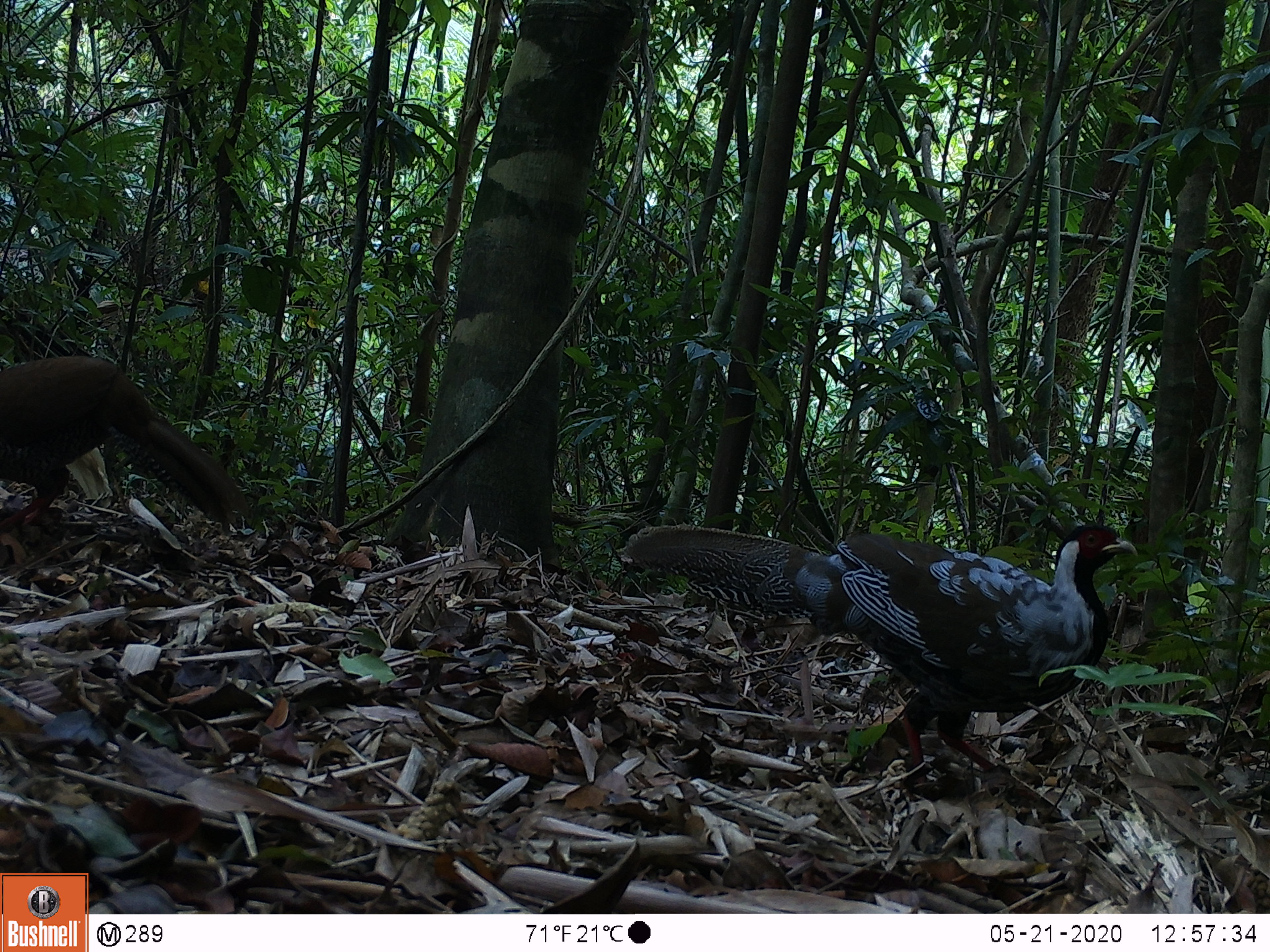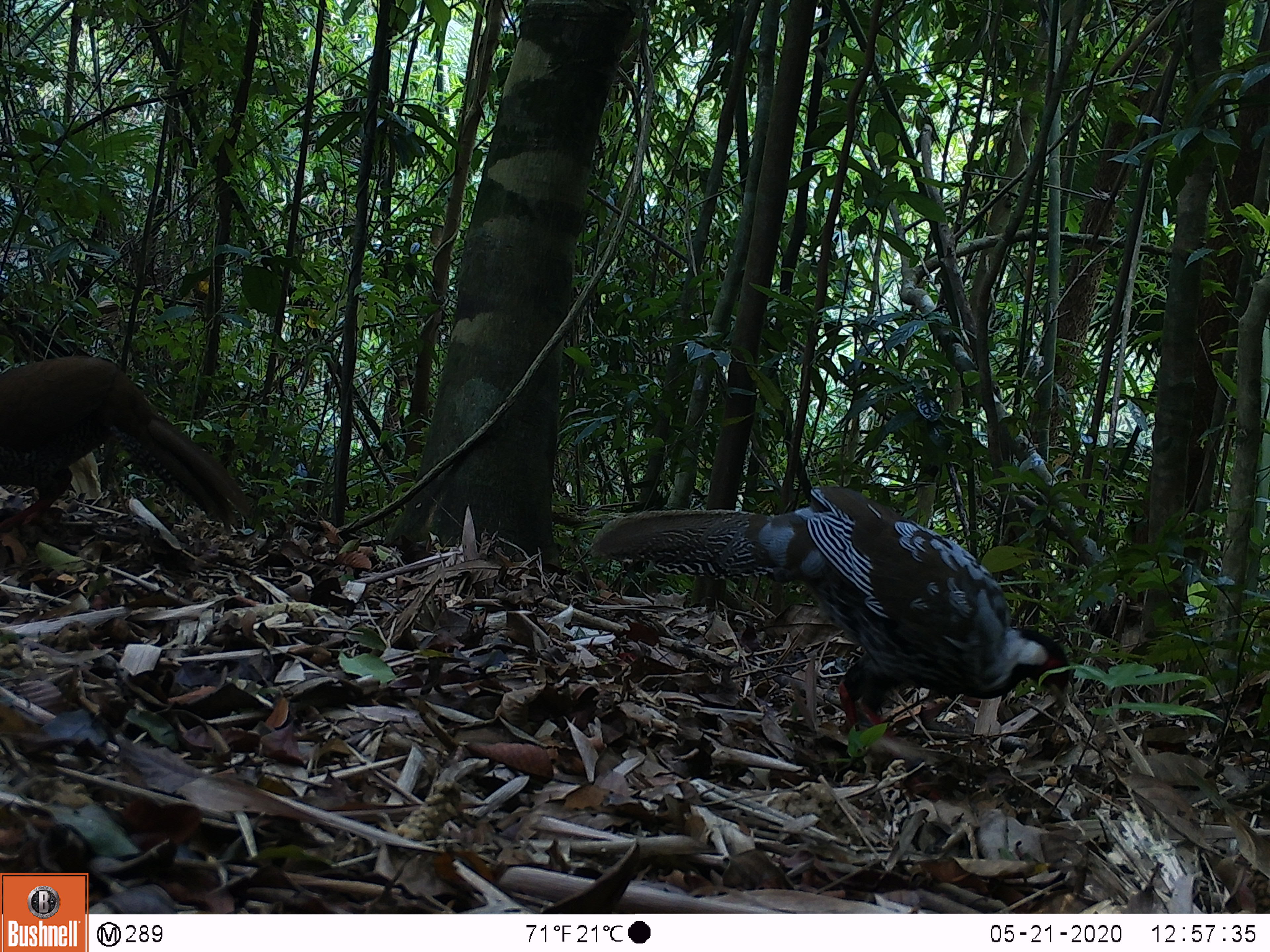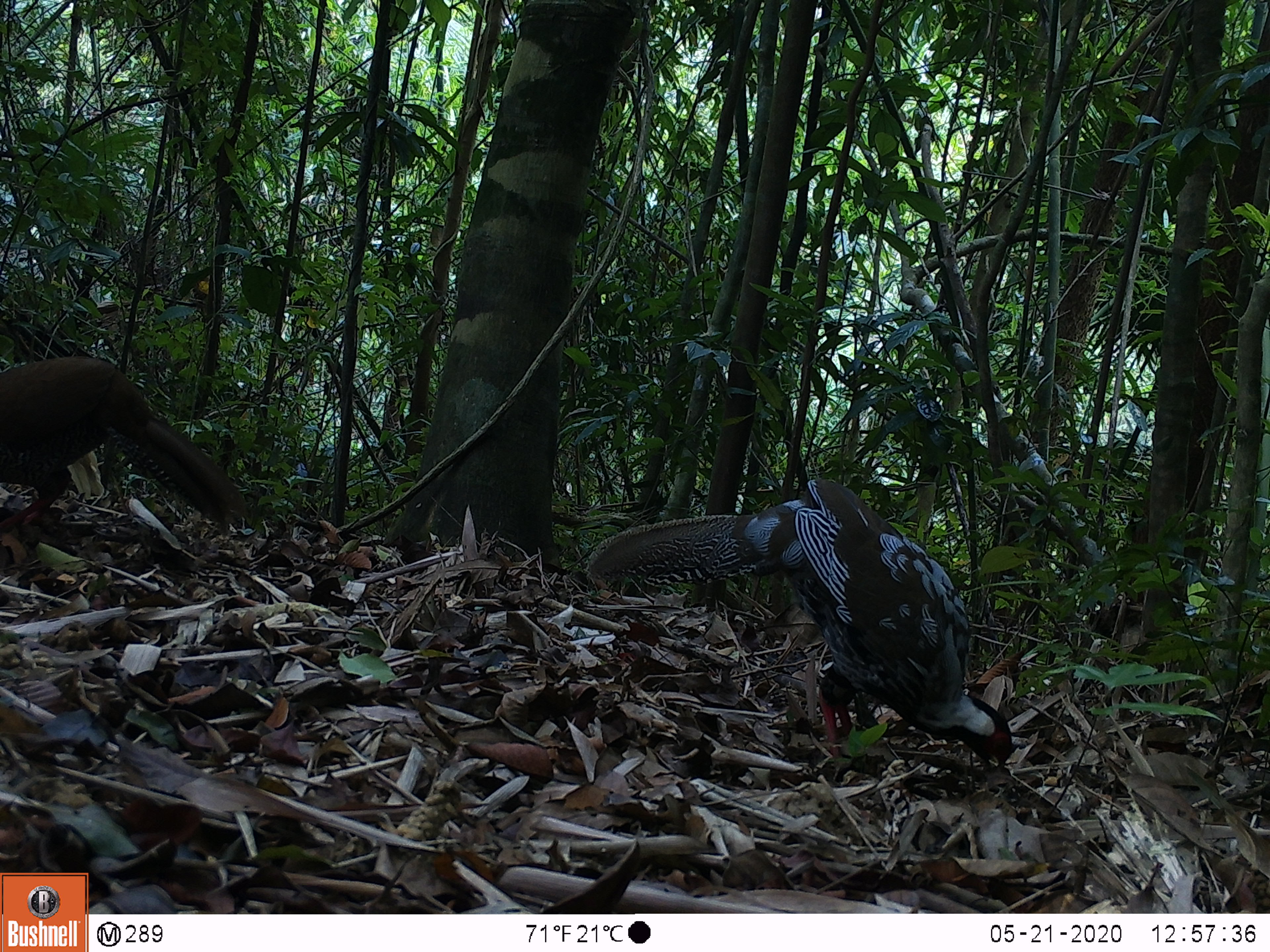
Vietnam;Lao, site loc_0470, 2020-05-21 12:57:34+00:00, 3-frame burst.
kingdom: Animalia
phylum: Chordata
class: Aves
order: Galliformes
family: Phasianidae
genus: Lophura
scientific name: Lophura nycthemera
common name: silver pheasant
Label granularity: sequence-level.